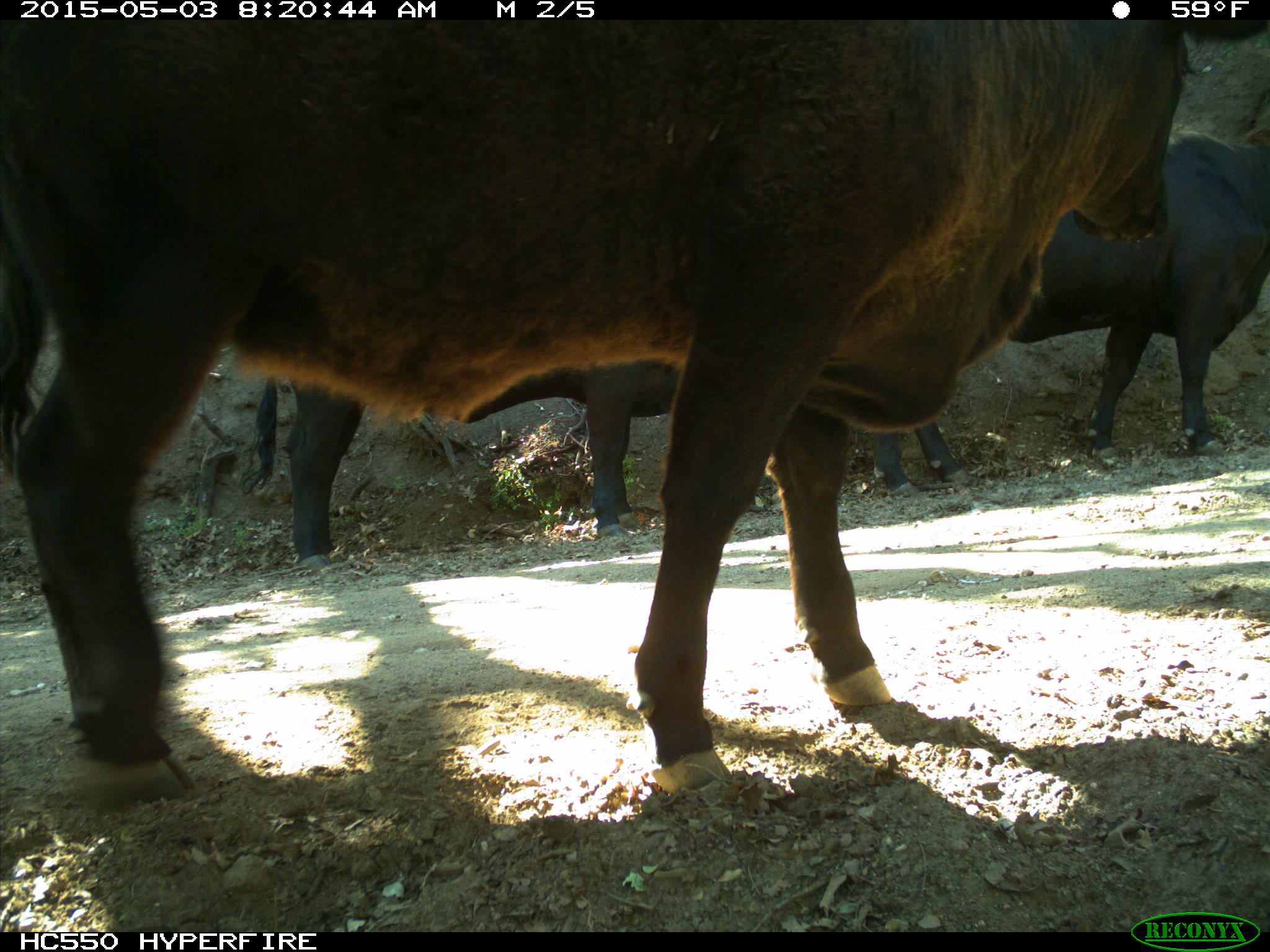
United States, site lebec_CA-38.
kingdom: Animalia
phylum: Chordata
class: Mammalia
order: Artiodactyla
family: Bovidae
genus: Bos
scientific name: Bos taurus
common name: domestic cow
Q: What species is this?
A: Bos taurus (domestic cow).